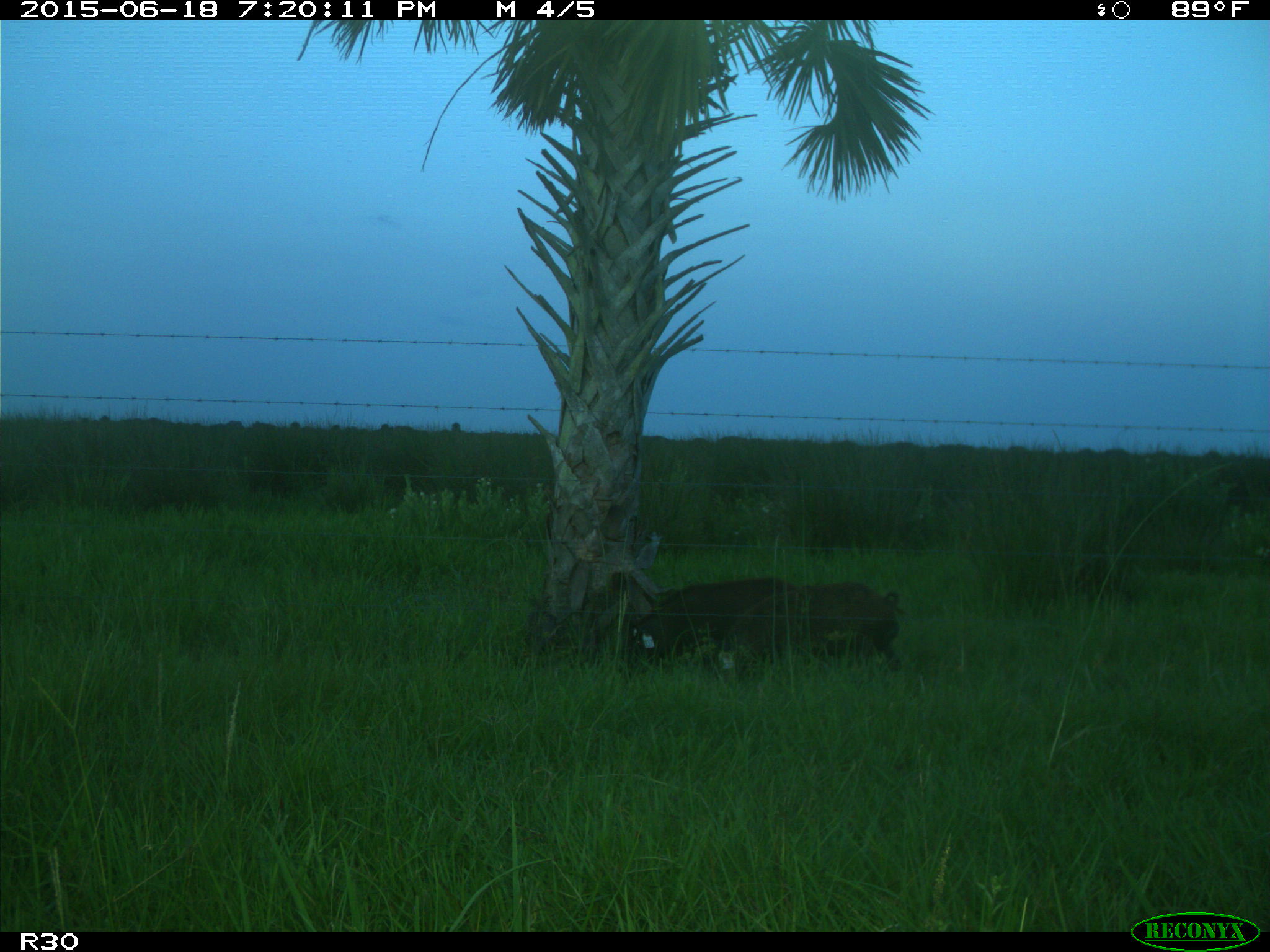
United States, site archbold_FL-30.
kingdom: Animalia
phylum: Chordata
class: Mammalia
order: Artiodactyla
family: Suidae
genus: Sus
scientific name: Sus scrofa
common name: wild boar